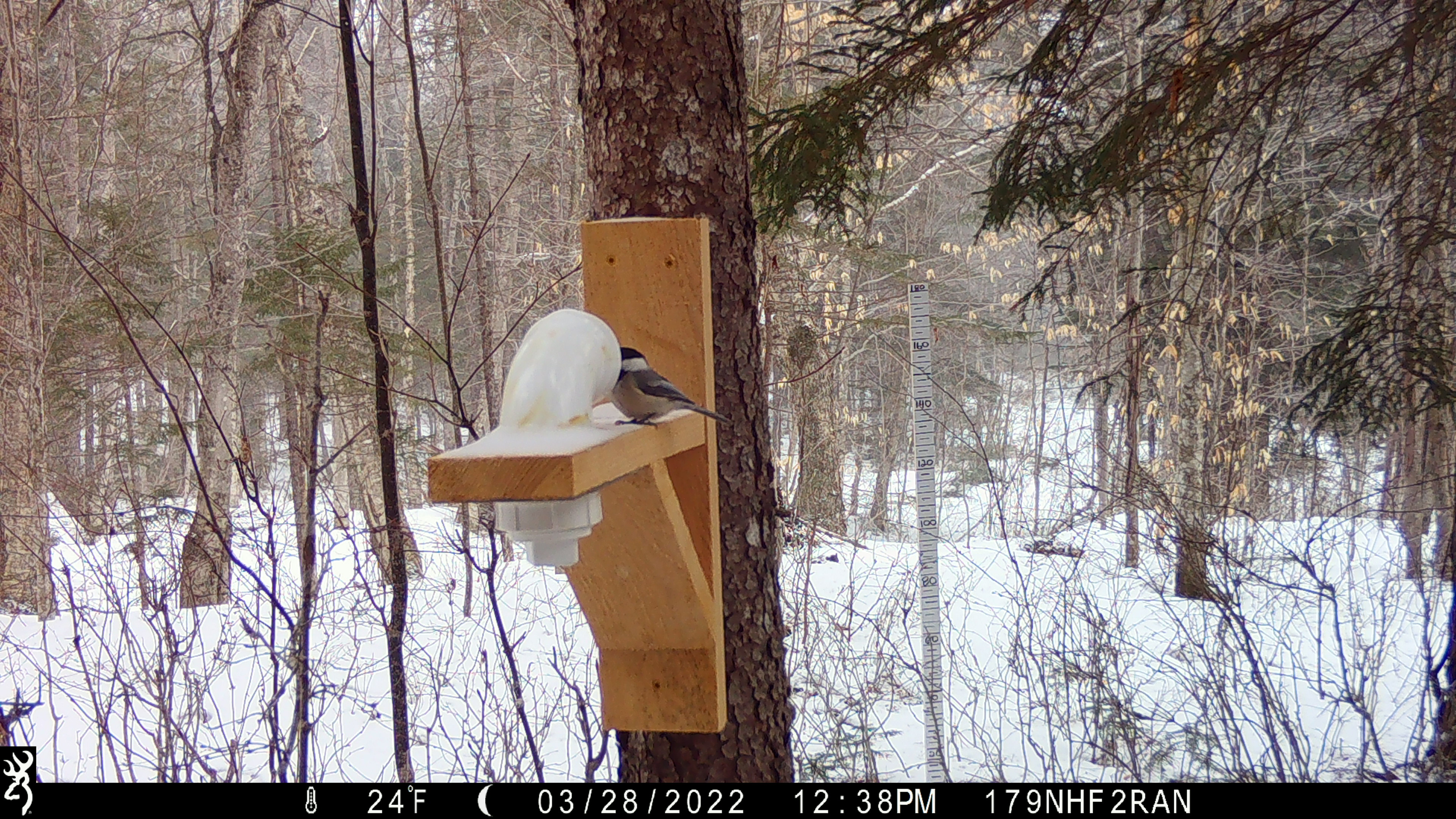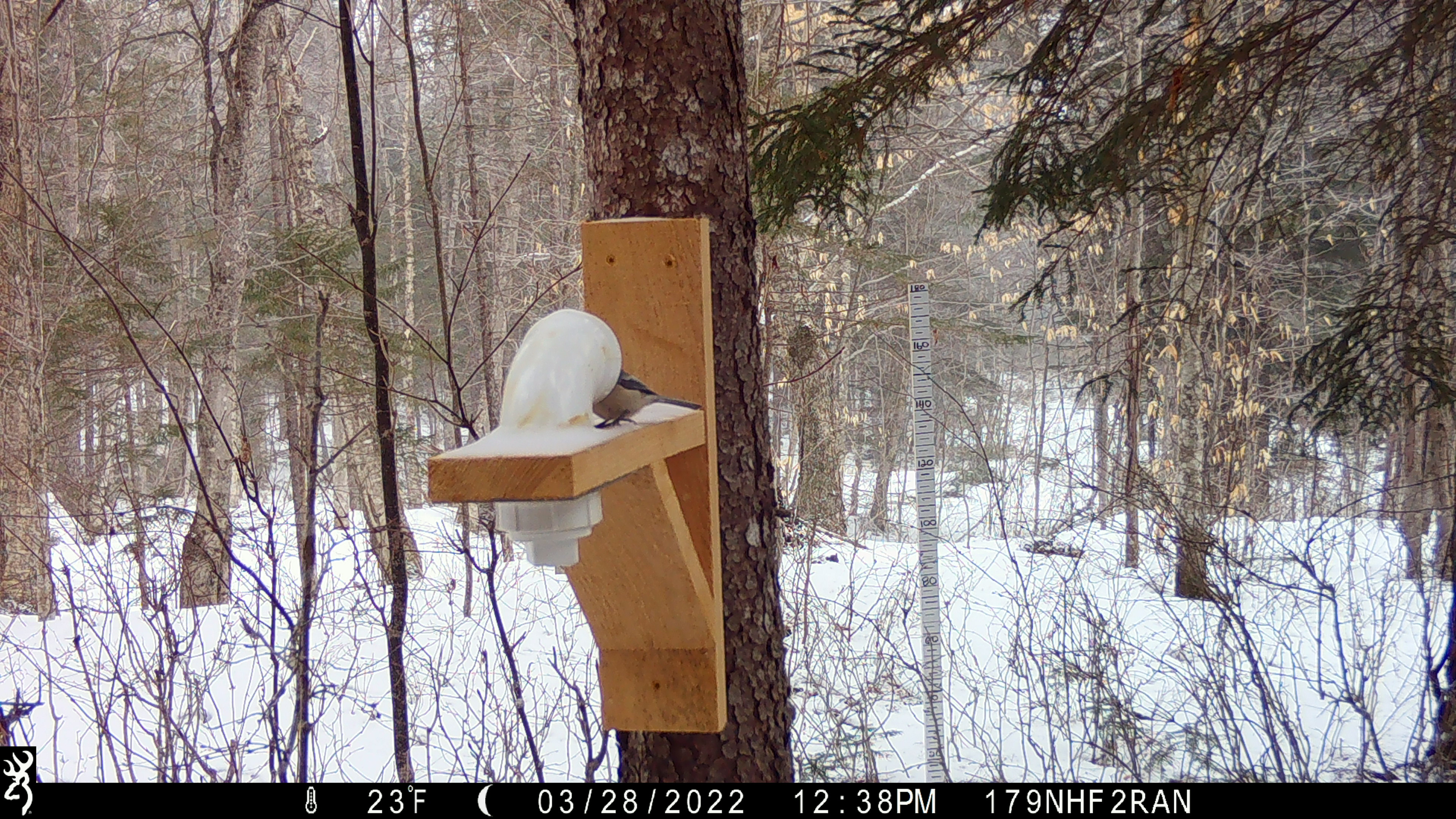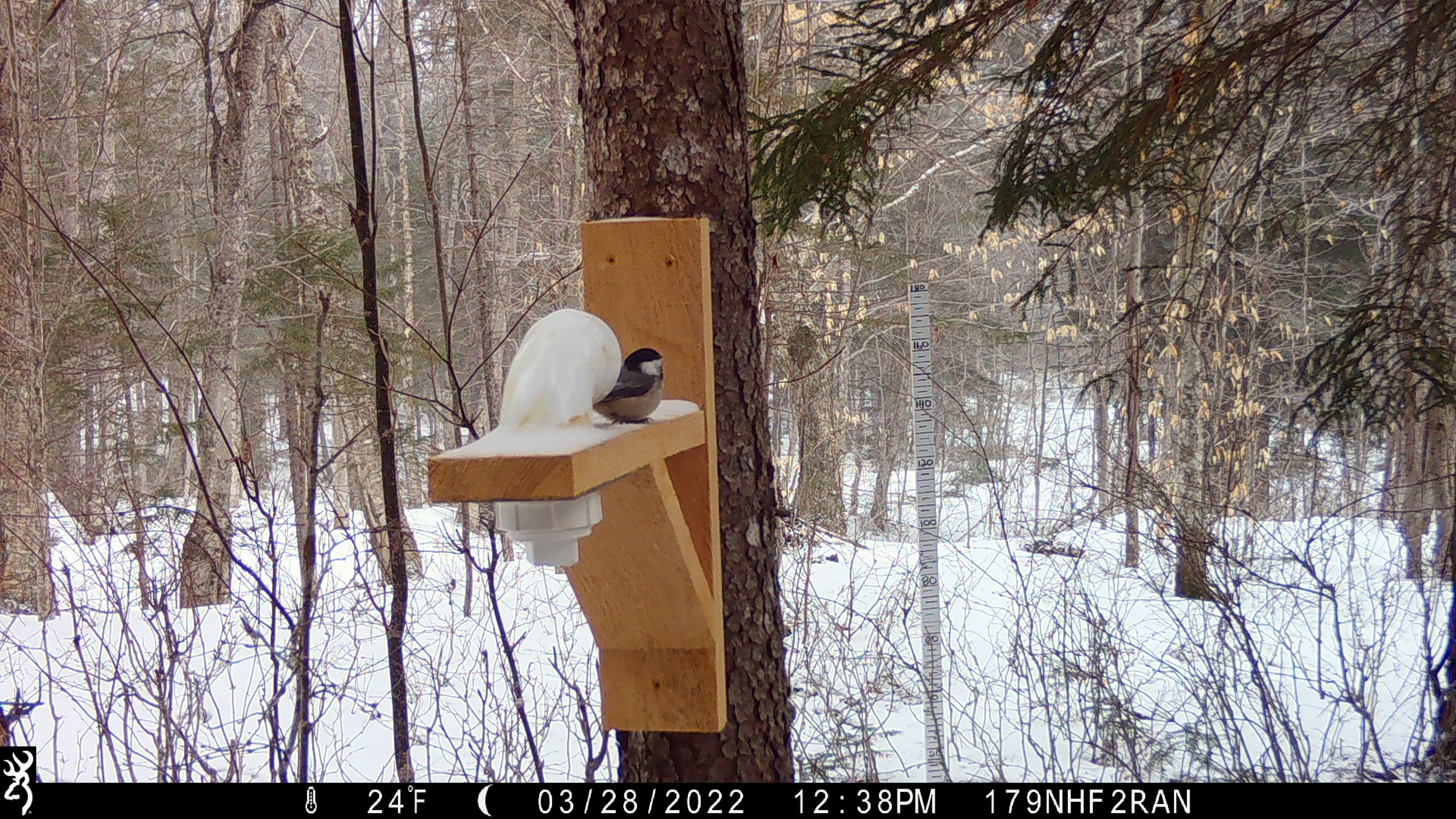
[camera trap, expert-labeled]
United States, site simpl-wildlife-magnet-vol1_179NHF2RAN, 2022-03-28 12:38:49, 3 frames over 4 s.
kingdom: Animalia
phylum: Chordata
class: Aves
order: Passeriformes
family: Sittidae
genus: Sitta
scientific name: Sitta canadensis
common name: red-breasted nuthatch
Red-breasted nuthatch (Sitta canadensis).